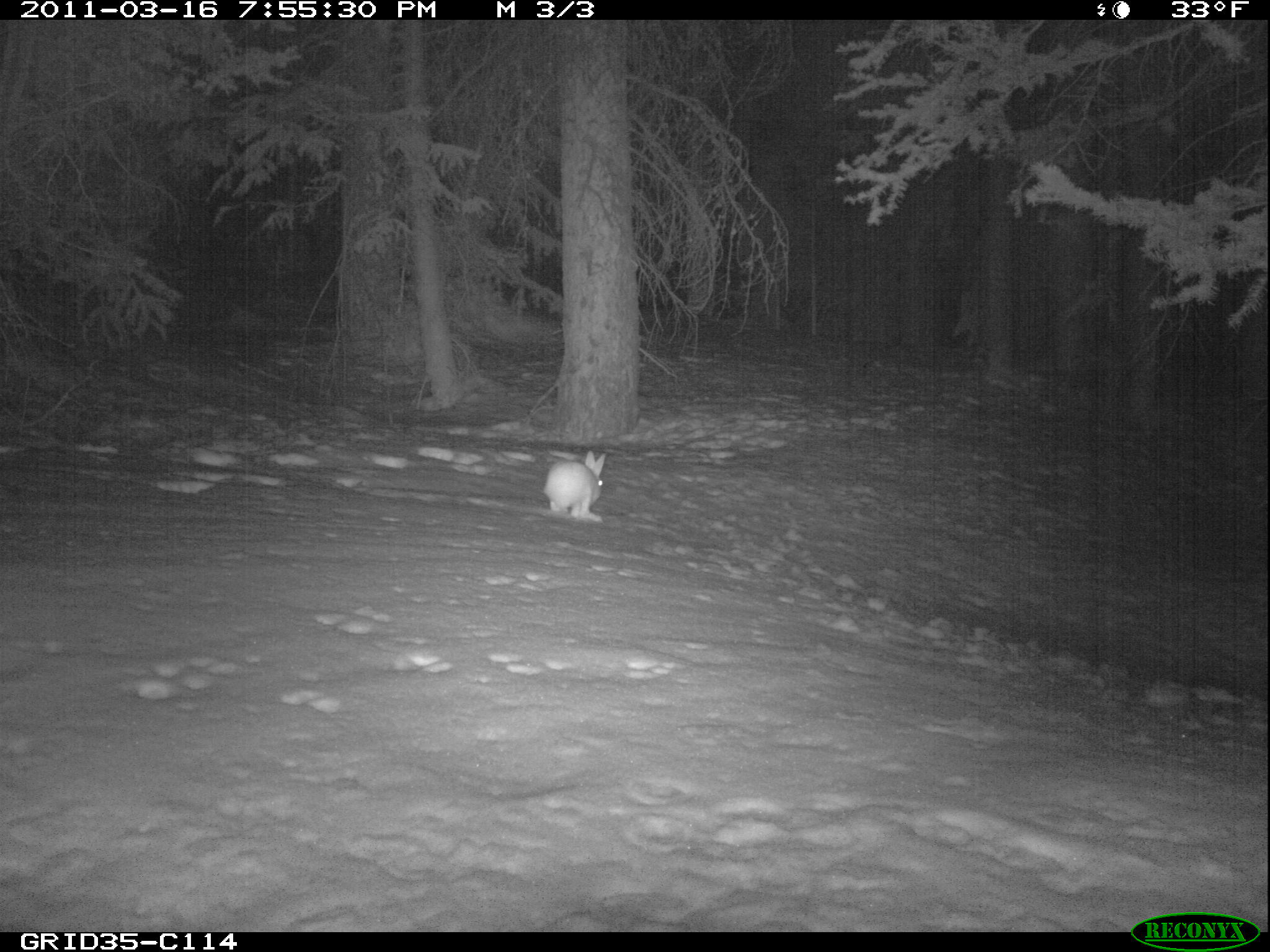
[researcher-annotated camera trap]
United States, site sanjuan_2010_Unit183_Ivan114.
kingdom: Animalia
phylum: Chordata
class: Mammalia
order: Lagomorpha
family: Leporidae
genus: Lepus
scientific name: Lepus americanus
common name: snowshoe hare